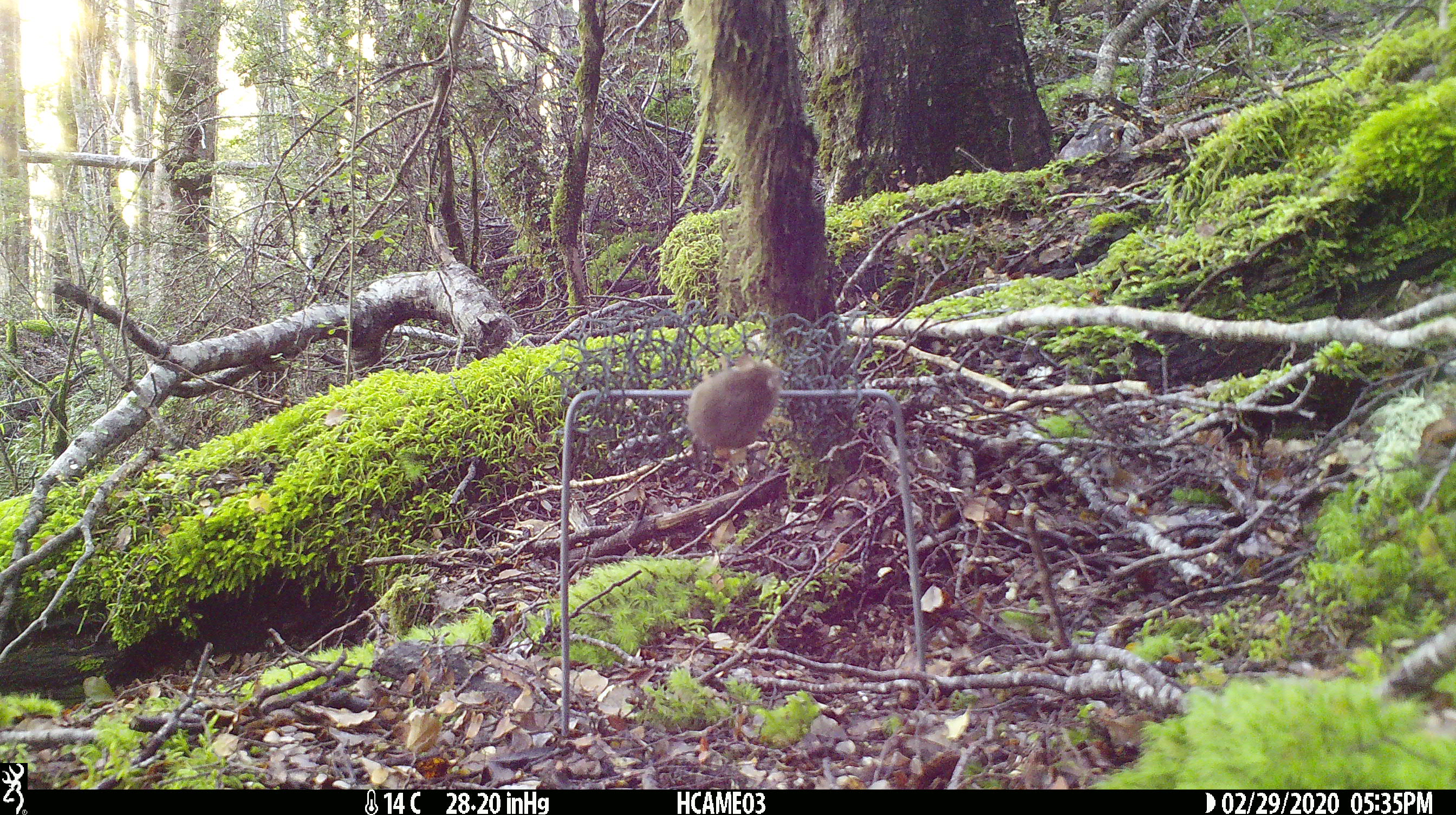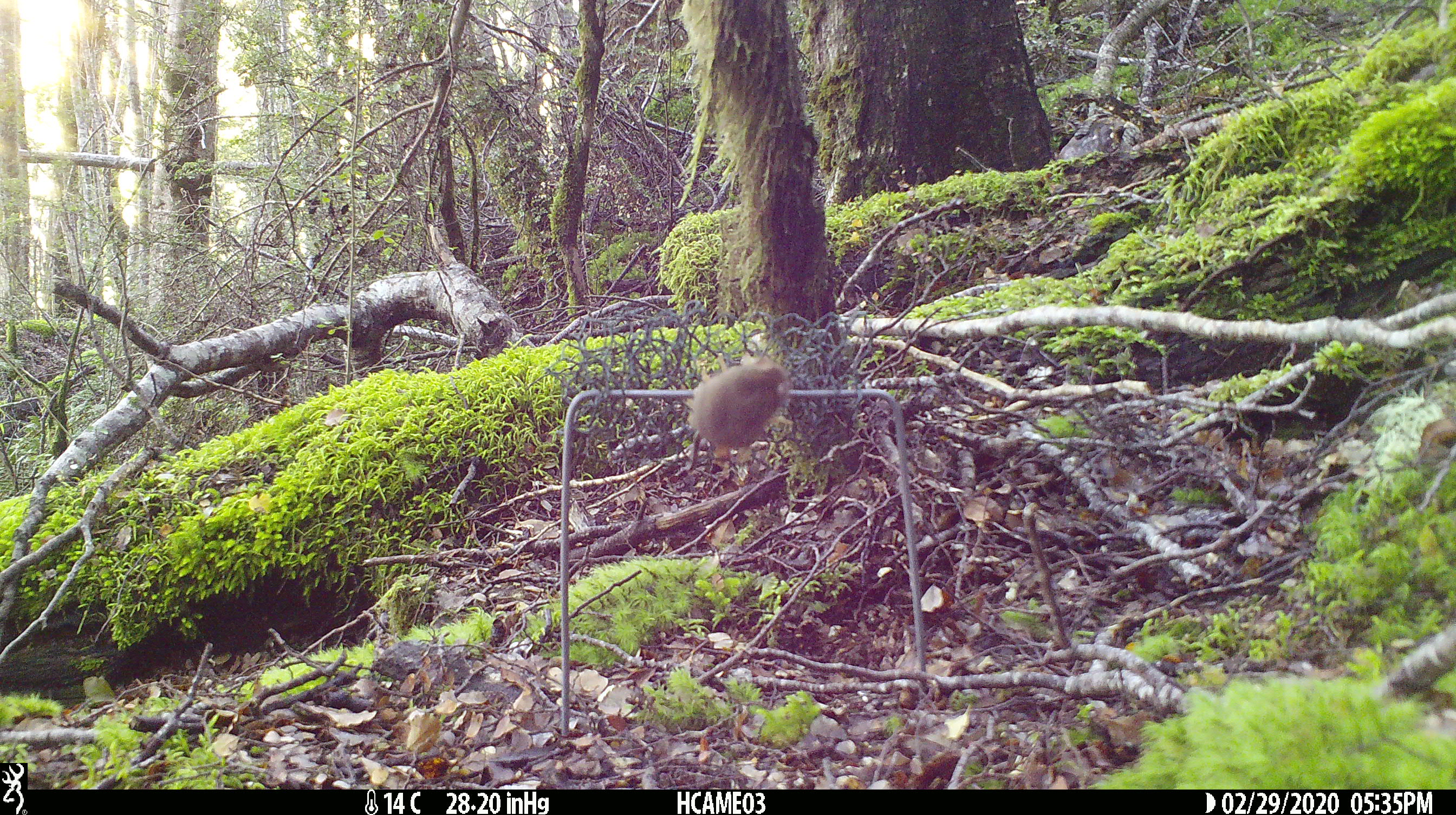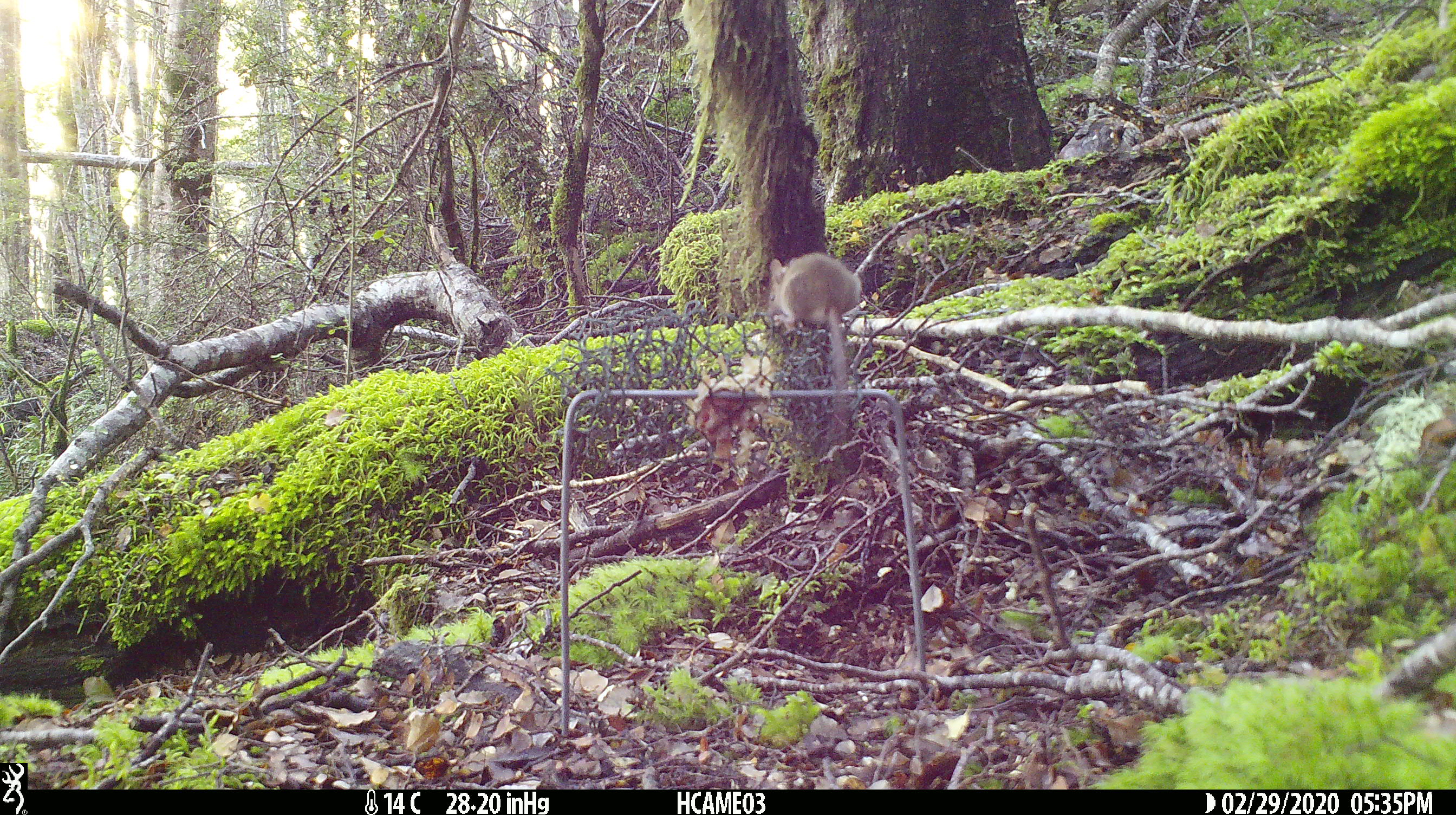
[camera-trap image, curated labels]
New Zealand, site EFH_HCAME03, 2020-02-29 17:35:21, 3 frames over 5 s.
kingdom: Animalia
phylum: Chordata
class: Mammalia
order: Rodentia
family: Muridae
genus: Mus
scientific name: Mus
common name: mouse